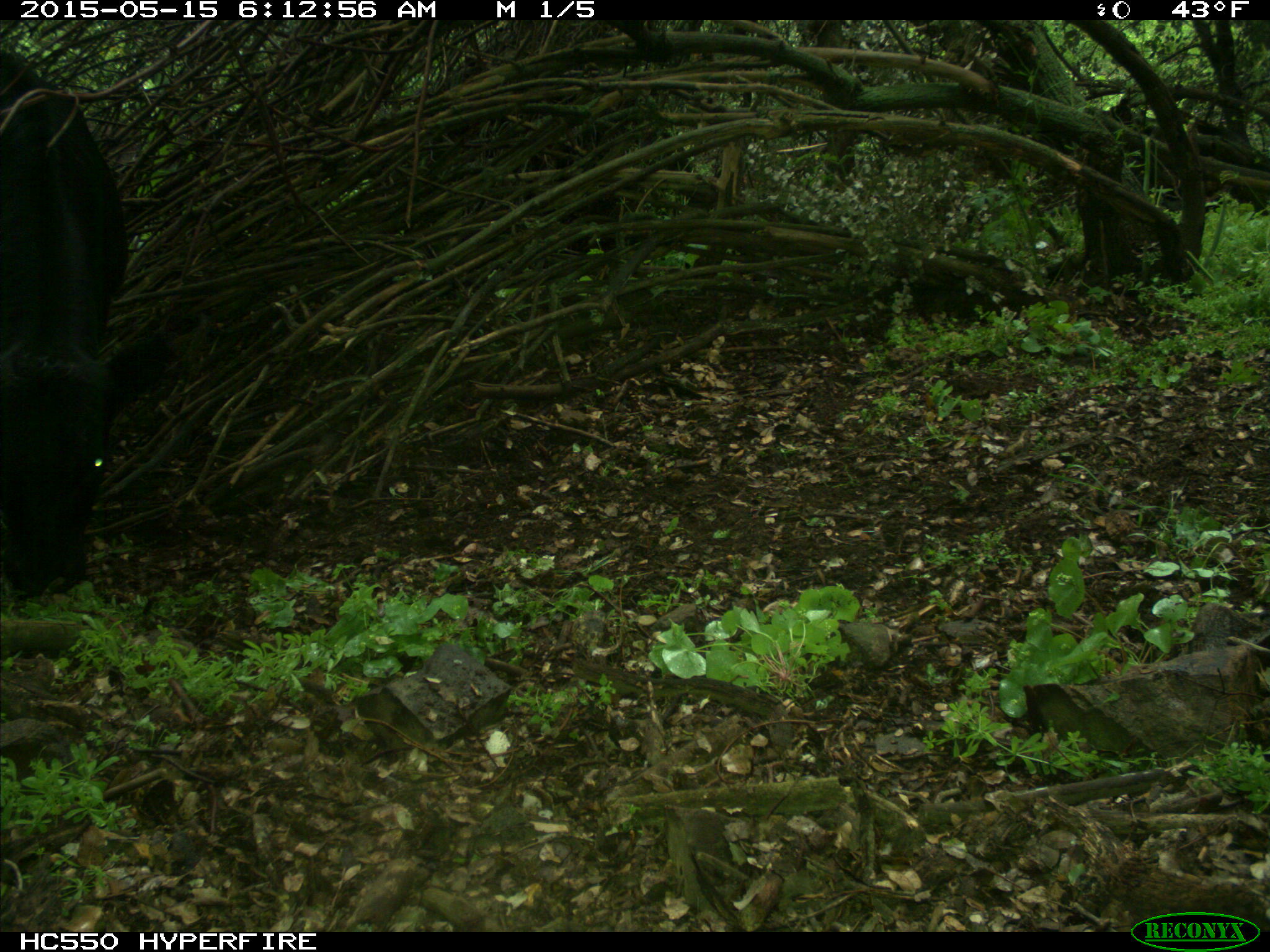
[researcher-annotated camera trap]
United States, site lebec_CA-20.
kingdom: Animalia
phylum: Chordata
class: Mammalia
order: Artiodactyla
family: Bovidae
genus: Bos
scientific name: Bos taurus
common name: domestic cow